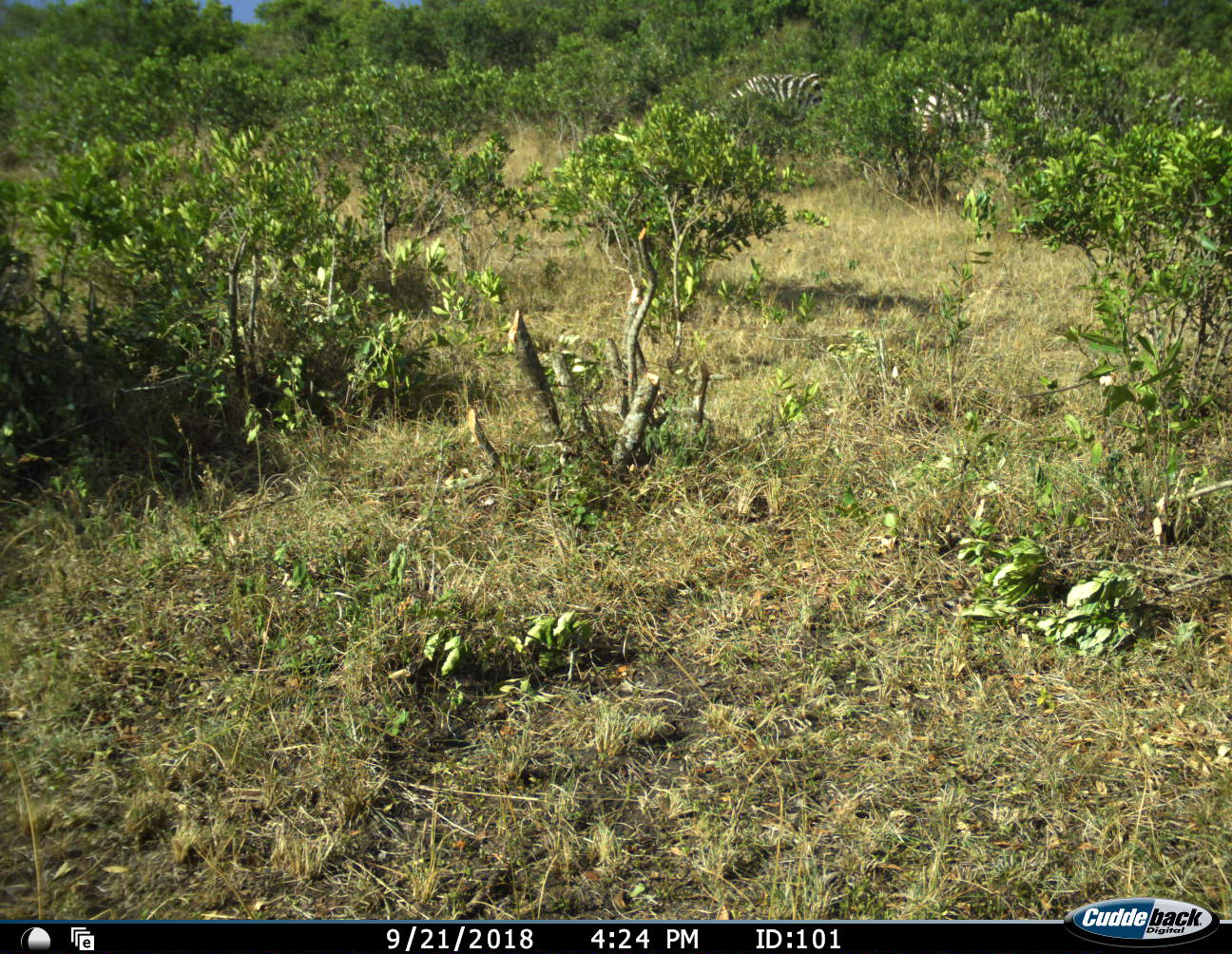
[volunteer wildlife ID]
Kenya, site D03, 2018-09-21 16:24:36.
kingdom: Animalia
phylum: Chordata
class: Mammalia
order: Perissodactyla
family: Equidae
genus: Equus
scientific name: Equus quagga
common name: plains zebra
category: zebra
Zebra (plains zebra) (Equus quagga), count 2. Behavior (volunteer vote fractions): standing 57%, resting 14%, moving 29%, interacting 14%. Young present (vote fraction): 0%. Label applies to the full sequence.